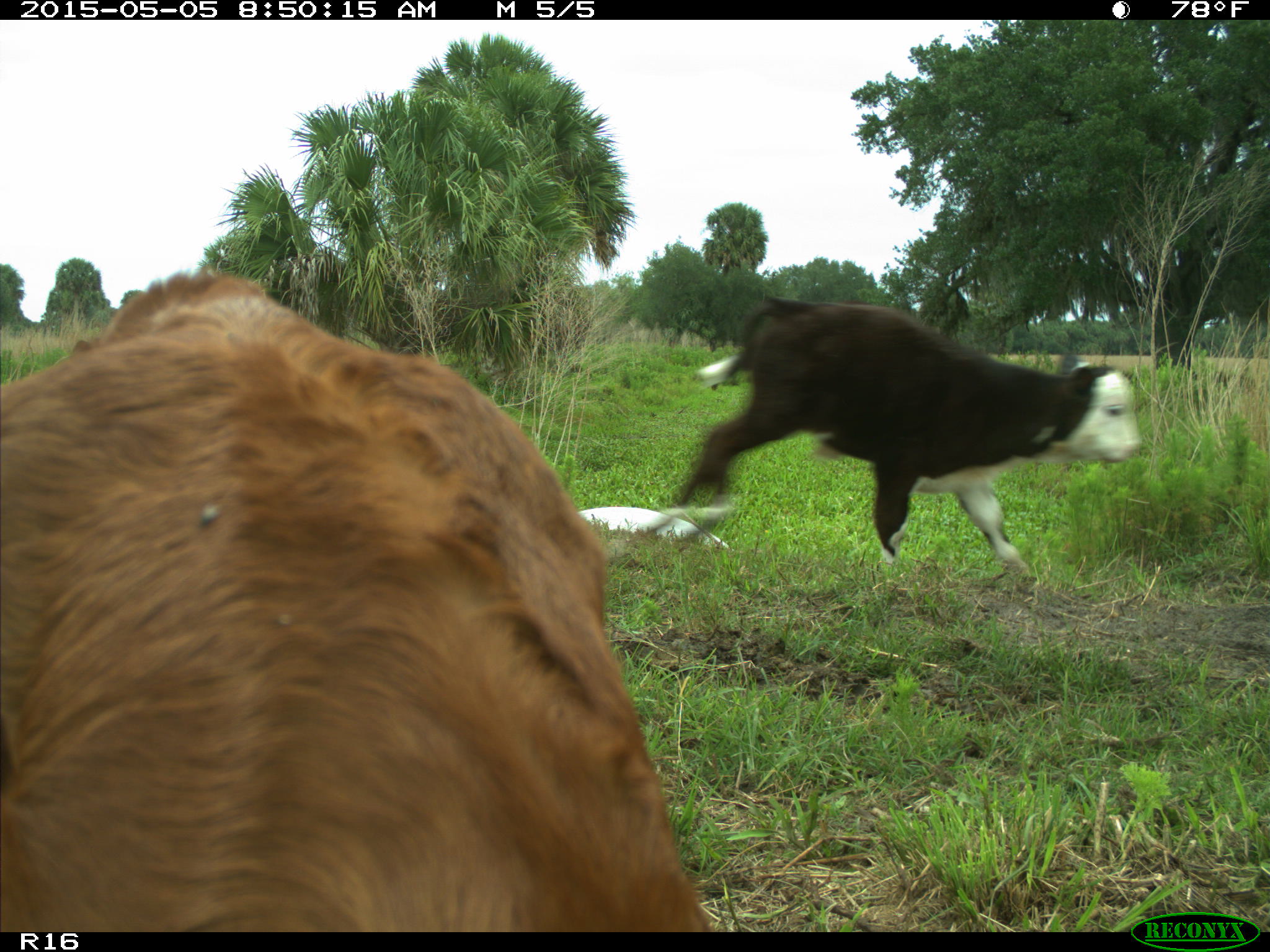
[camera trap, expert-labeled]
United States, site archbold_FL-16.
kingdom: Animalia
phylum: Chordata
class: Mammalia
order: Artiodactyla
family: Bovidae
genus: Bos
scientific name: Bos taurus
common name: domestic cow